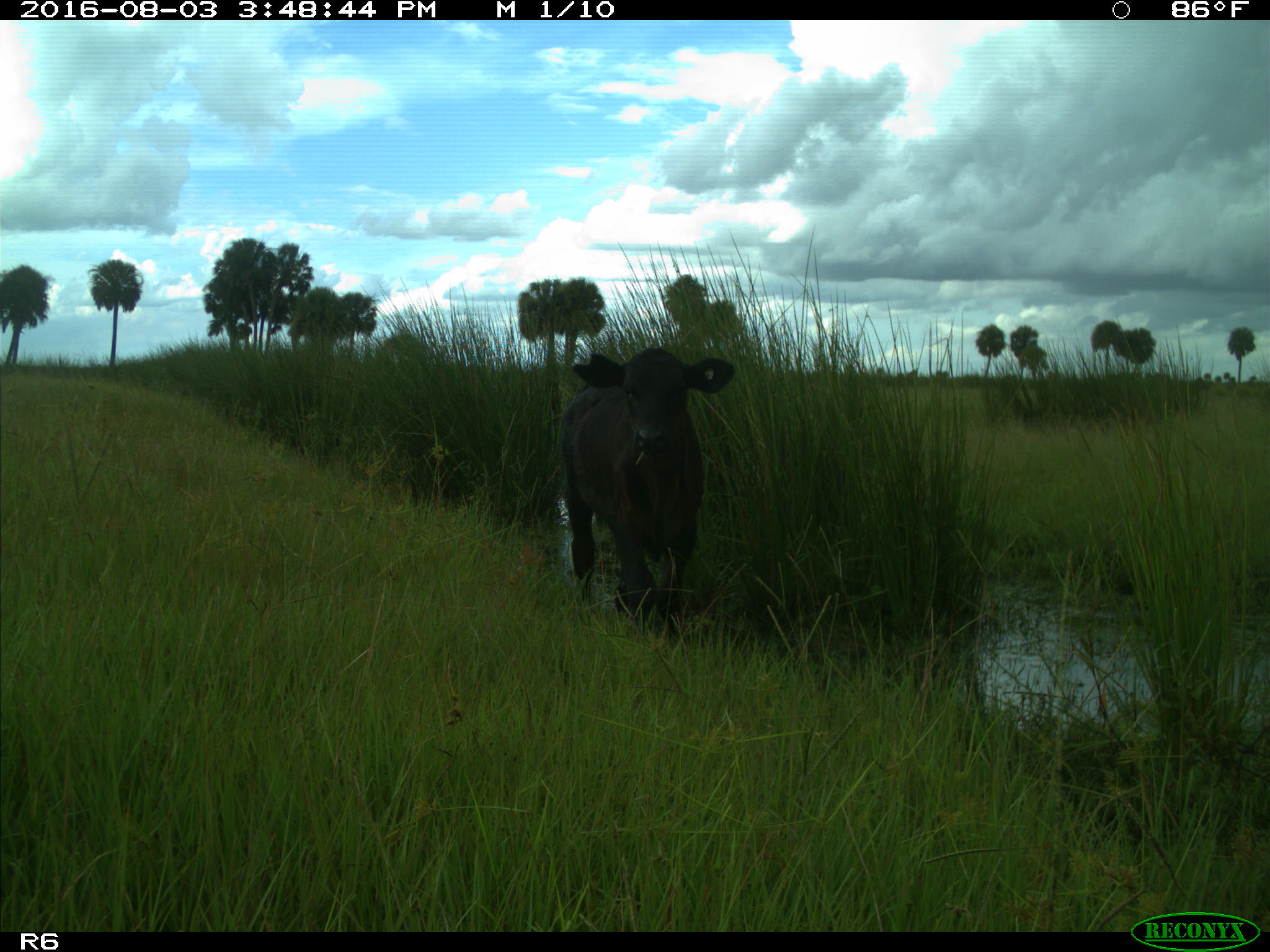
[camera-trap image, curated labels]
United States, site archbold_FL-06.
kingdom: Animalia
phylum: Chordata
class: Mammalia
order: Artiodactyla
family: Bovidae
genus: Bos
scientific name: Bos taurus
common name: domestic cow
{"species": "Bos taurus (domestic cow)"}